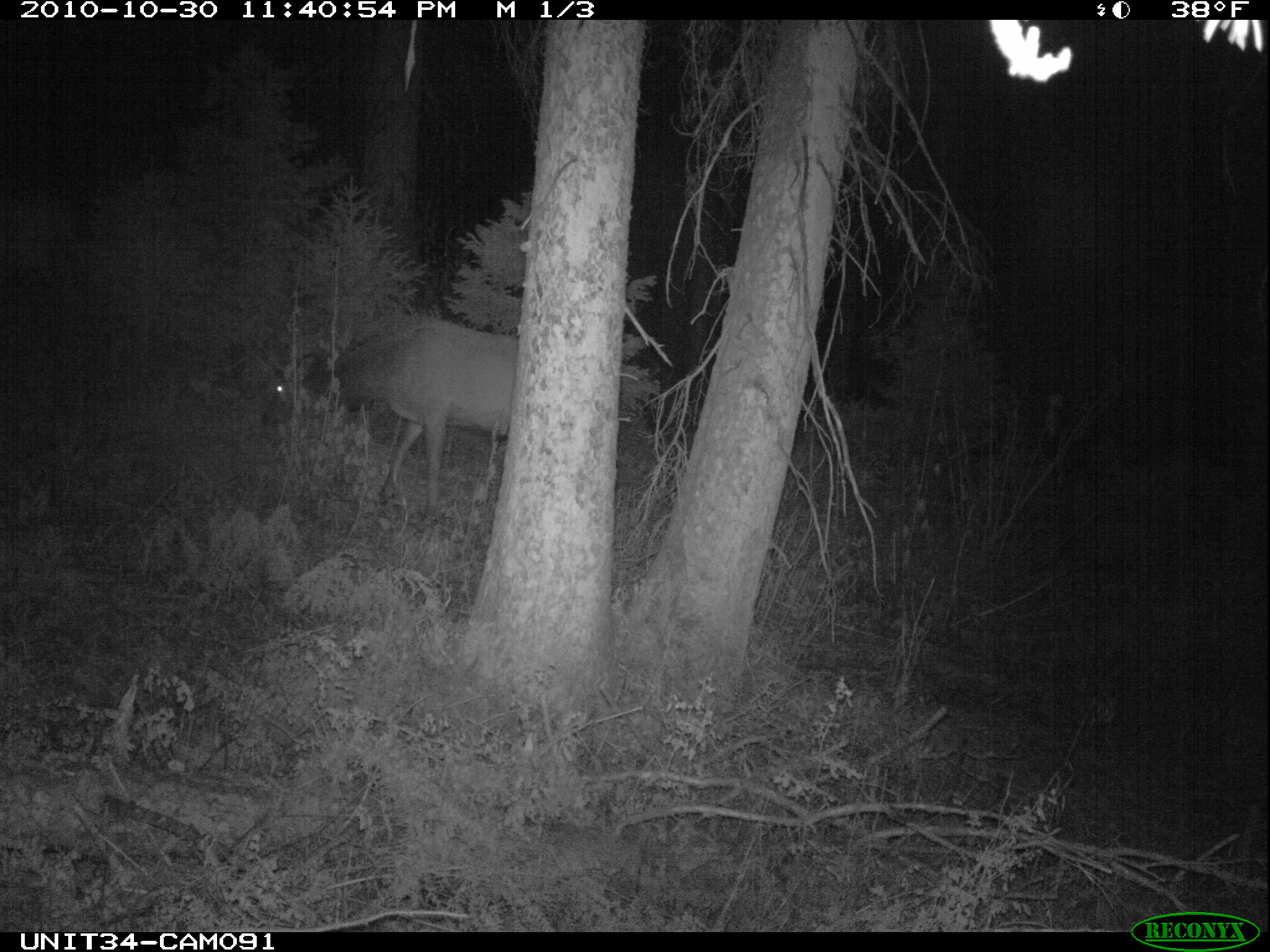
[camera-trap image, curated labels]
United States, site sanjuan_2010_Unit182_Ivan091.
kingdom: Animalia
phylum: Chordata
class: Mammalia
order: Artiodactyla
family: Cervidae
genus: Cervus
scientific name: Cervus elaphus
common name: red deer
Cervus elaphus (red deer).